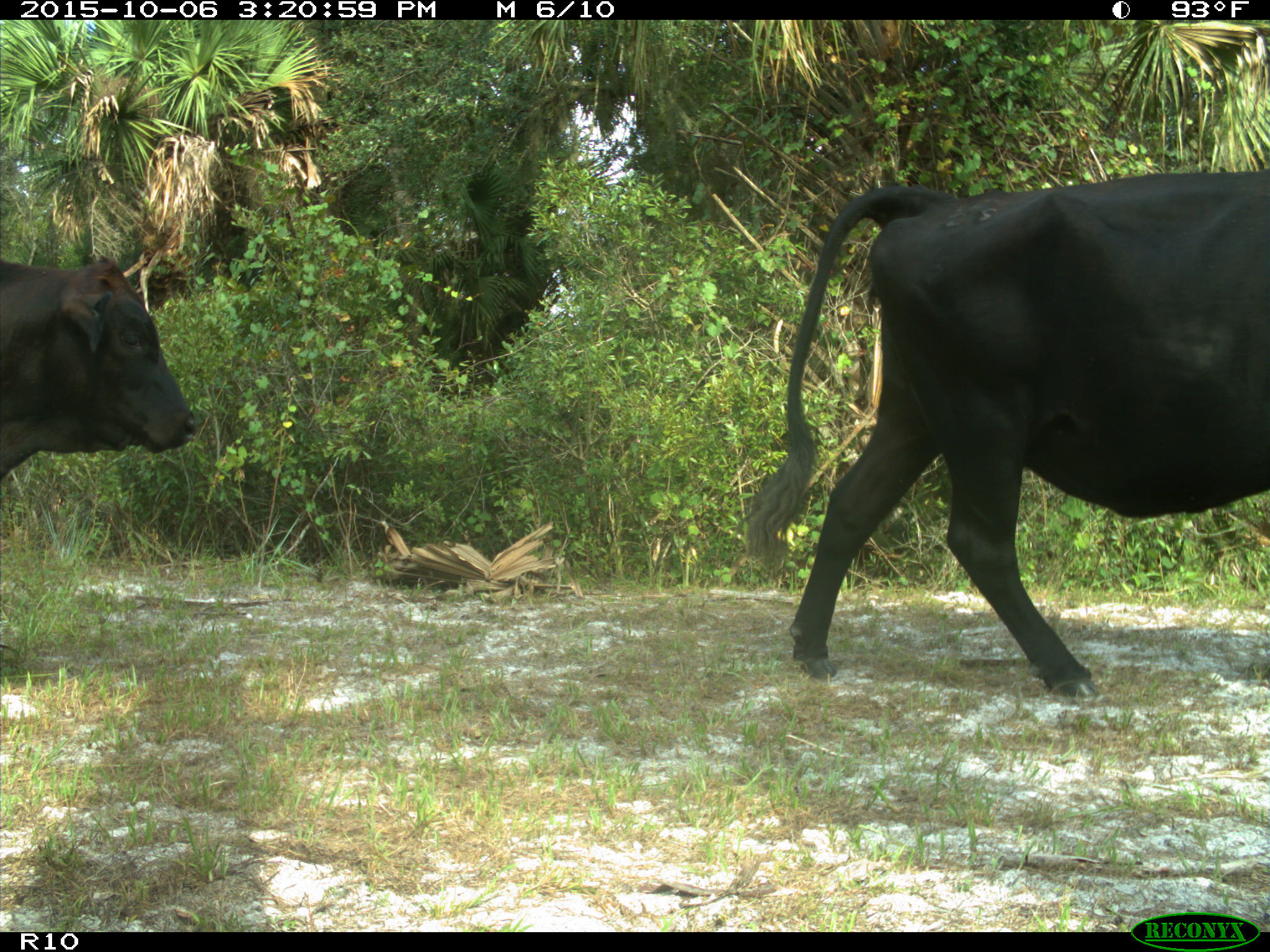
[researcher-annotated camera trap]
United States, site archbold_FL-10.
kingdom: Animalia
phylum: Chordata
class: Mammalia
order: Artiodactyla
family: Bovidae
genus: Bos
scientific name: Bos taurus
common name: domestic cow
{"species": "Bos taurus (domestic cow)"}